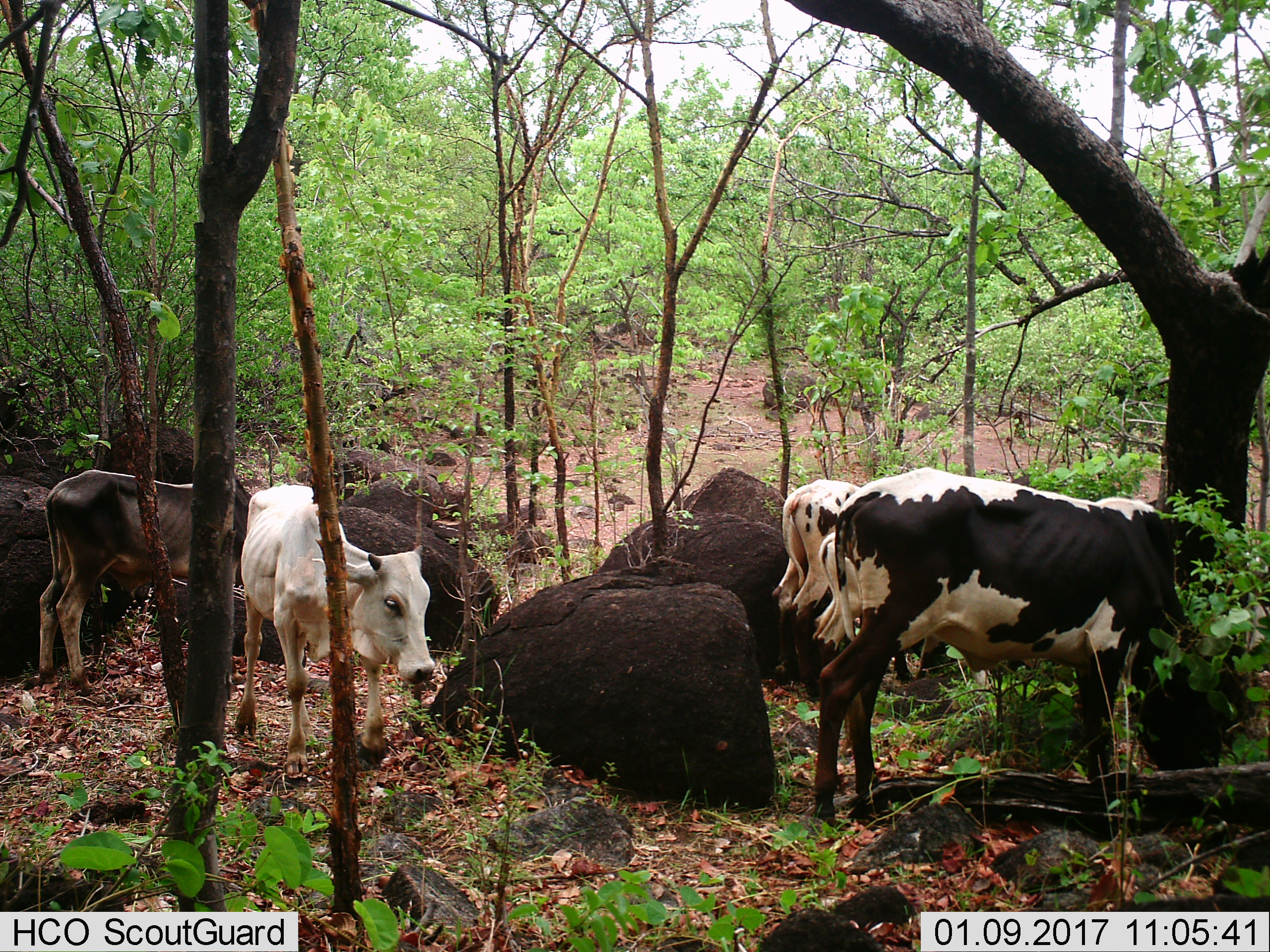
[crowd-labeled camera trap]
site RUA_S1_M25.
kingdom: Animalia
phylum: Chordata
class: Mammalia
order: Artiodactyla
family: Bovidae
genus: Bos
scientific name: Bos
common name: cattle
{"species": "cattle (Bos)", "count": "5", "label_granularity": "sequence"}